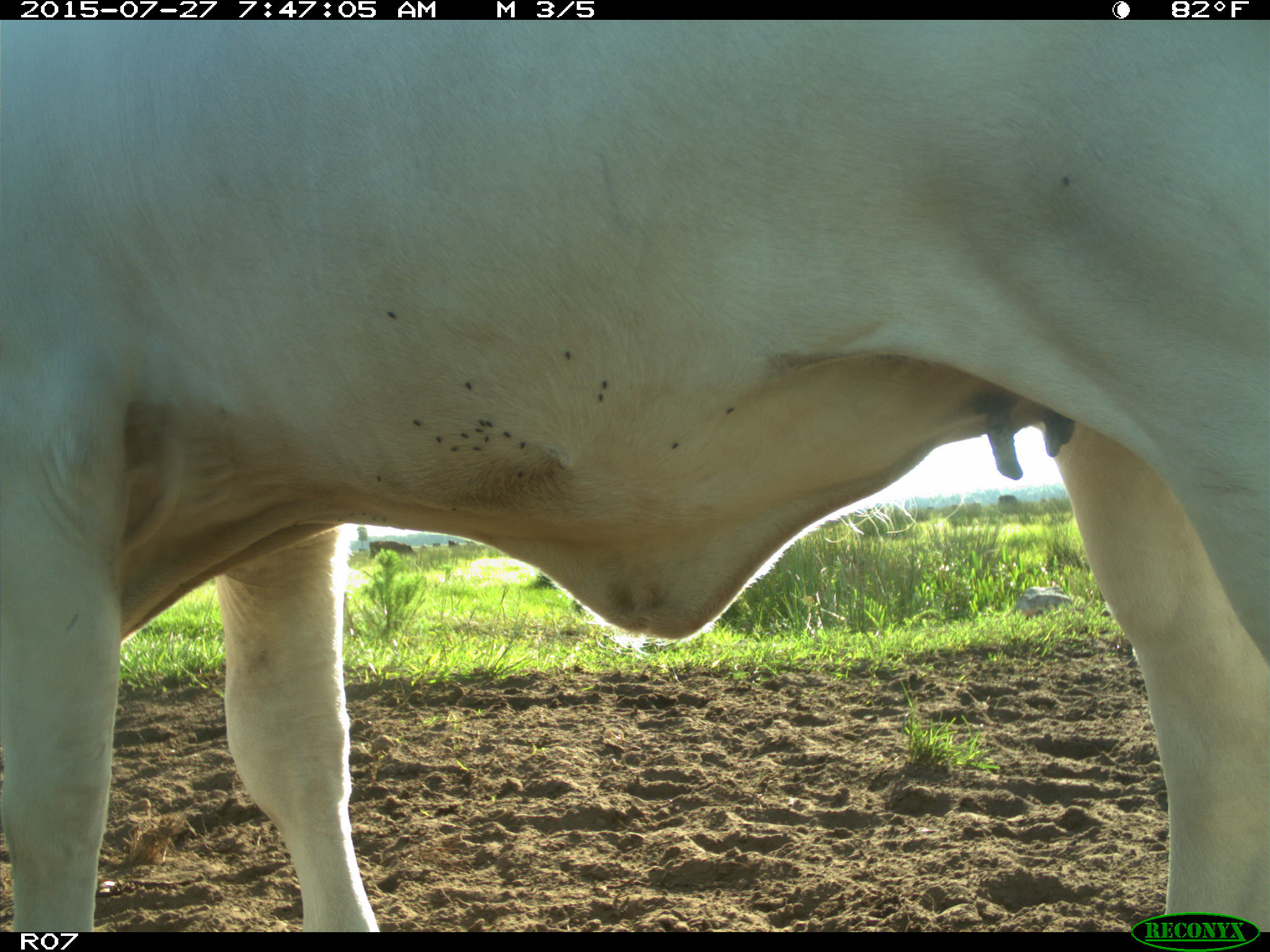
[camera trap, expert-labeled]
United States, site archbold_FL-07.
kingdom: Animalia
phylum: Chordata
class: Mammalia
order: Artiodactyla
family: Bovidae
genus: Bos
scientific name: Bos taurus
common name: domestic cow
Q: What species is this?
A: Bos taurus (domestic cow).